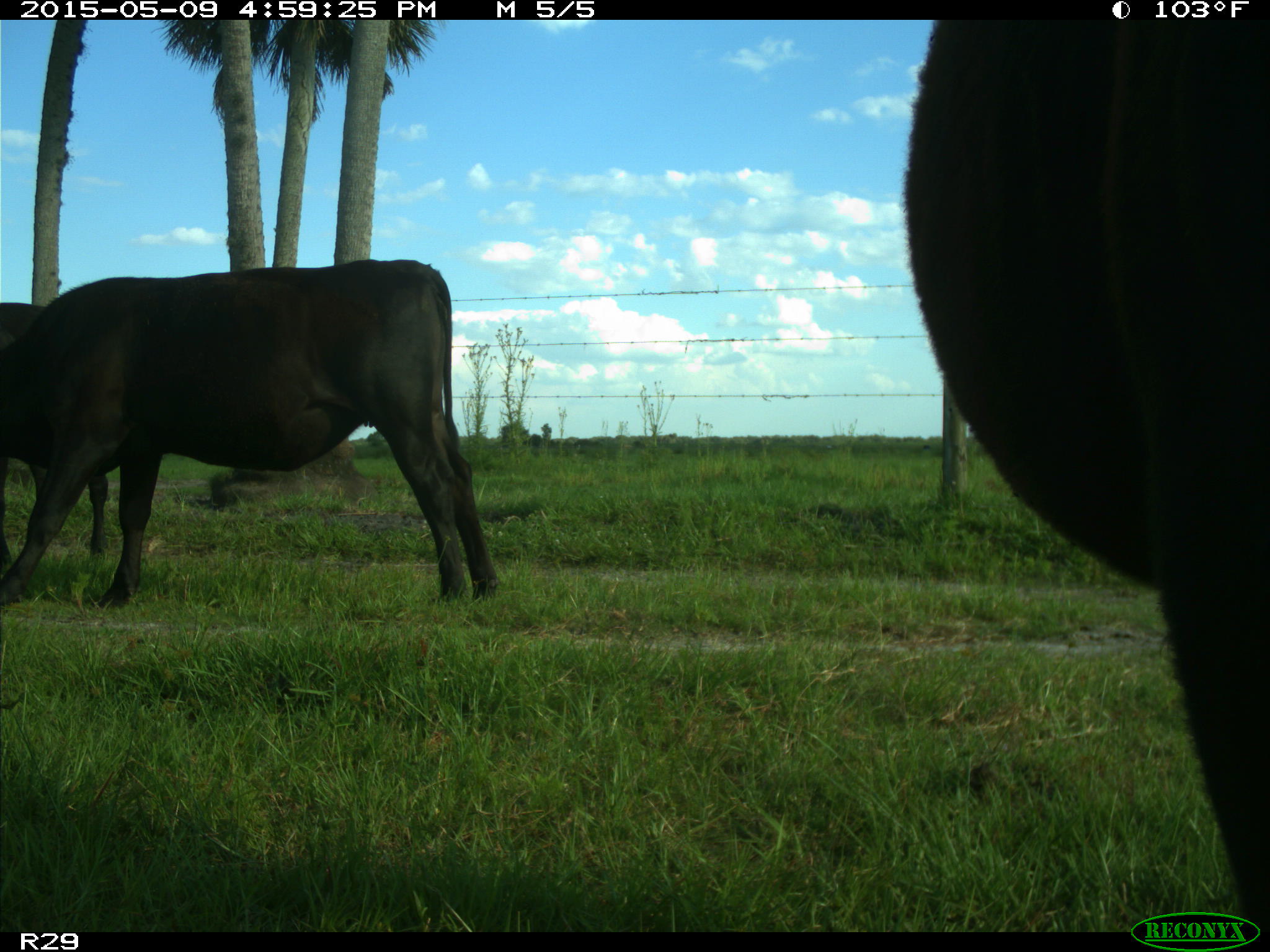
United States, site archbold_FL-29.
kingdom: Animalia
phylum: Chordata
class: Mammalia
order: Artiodactyla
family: Bovidae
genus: Bos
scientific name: Bos taurus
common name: domestic cow